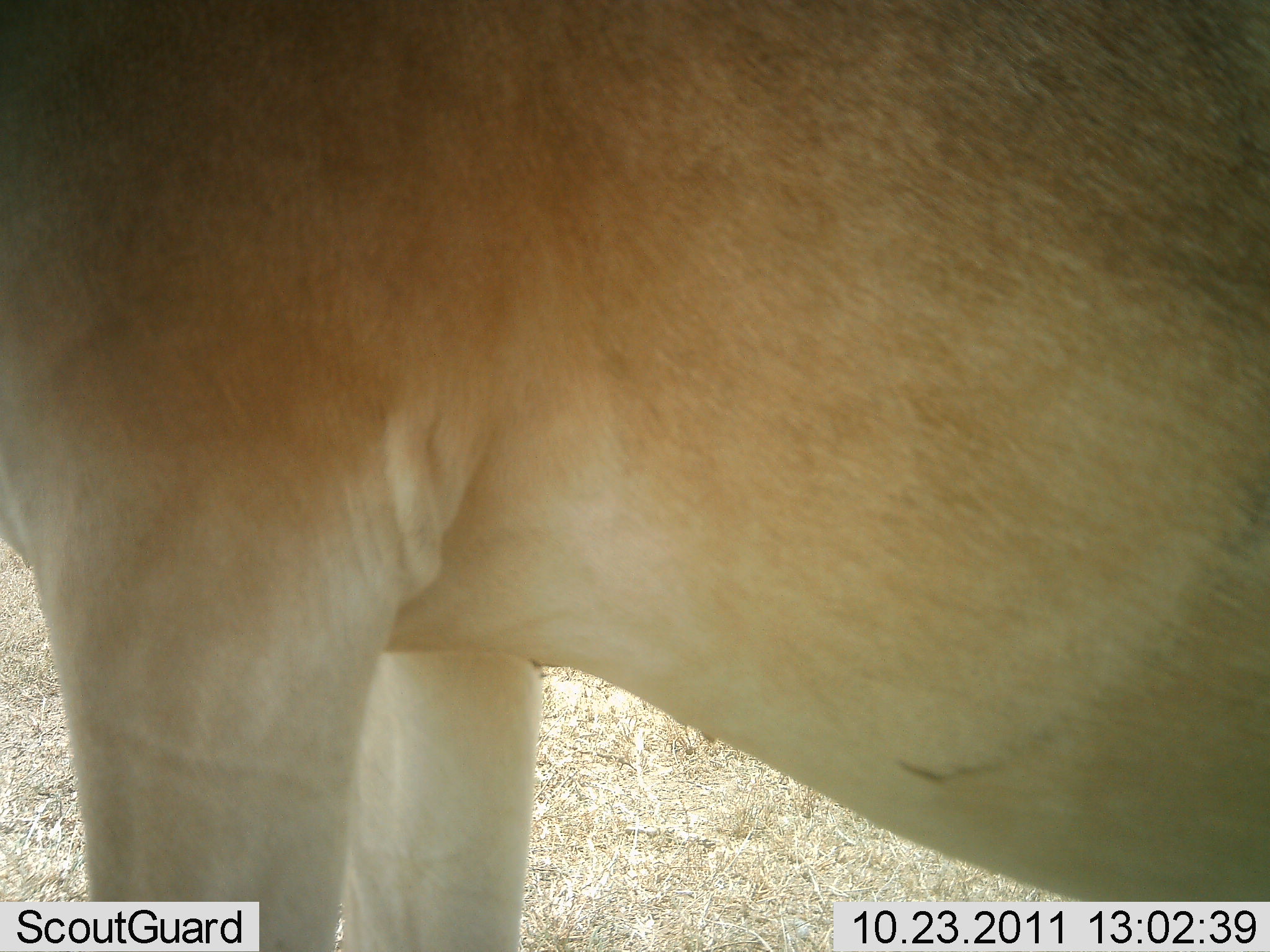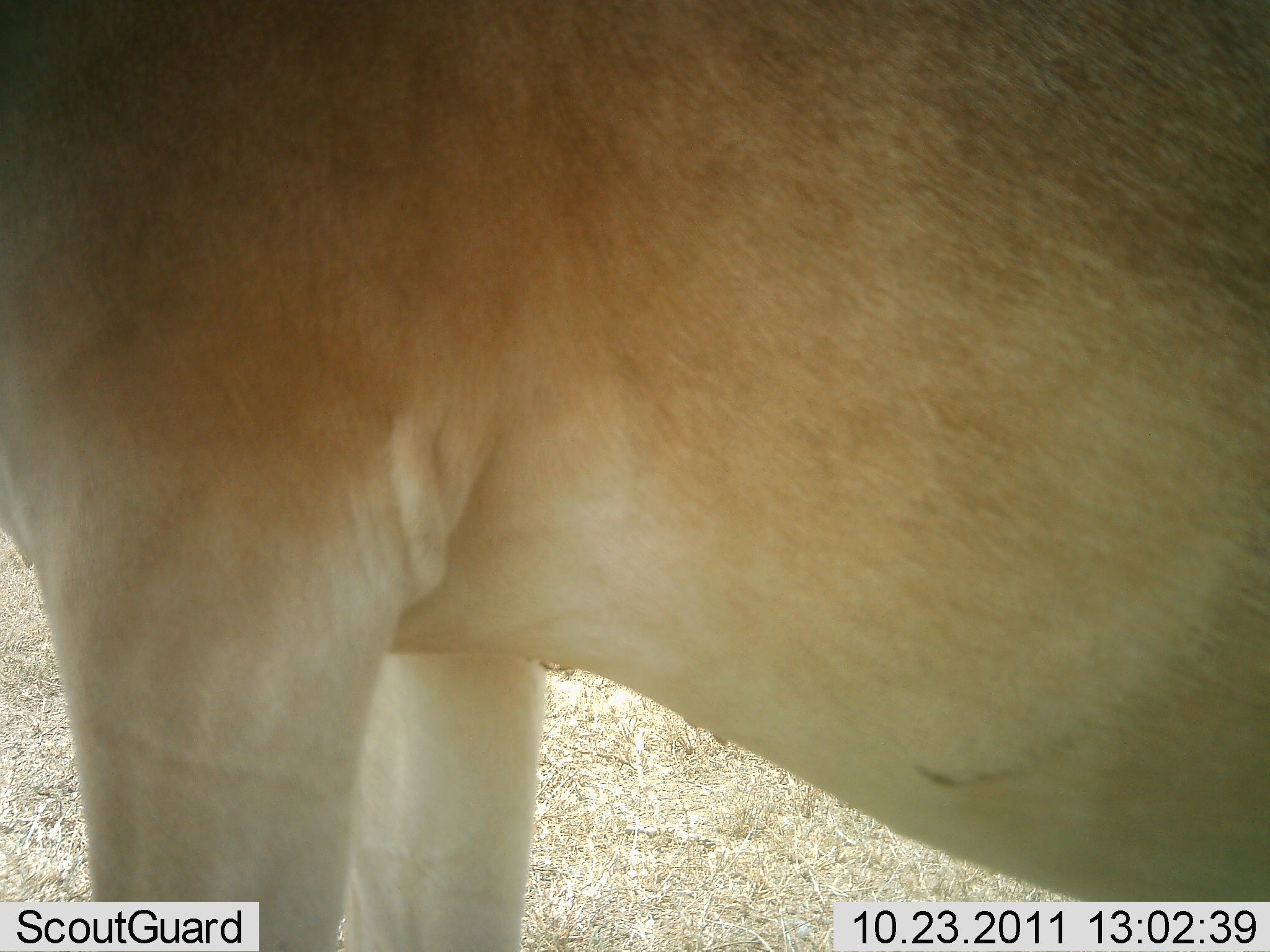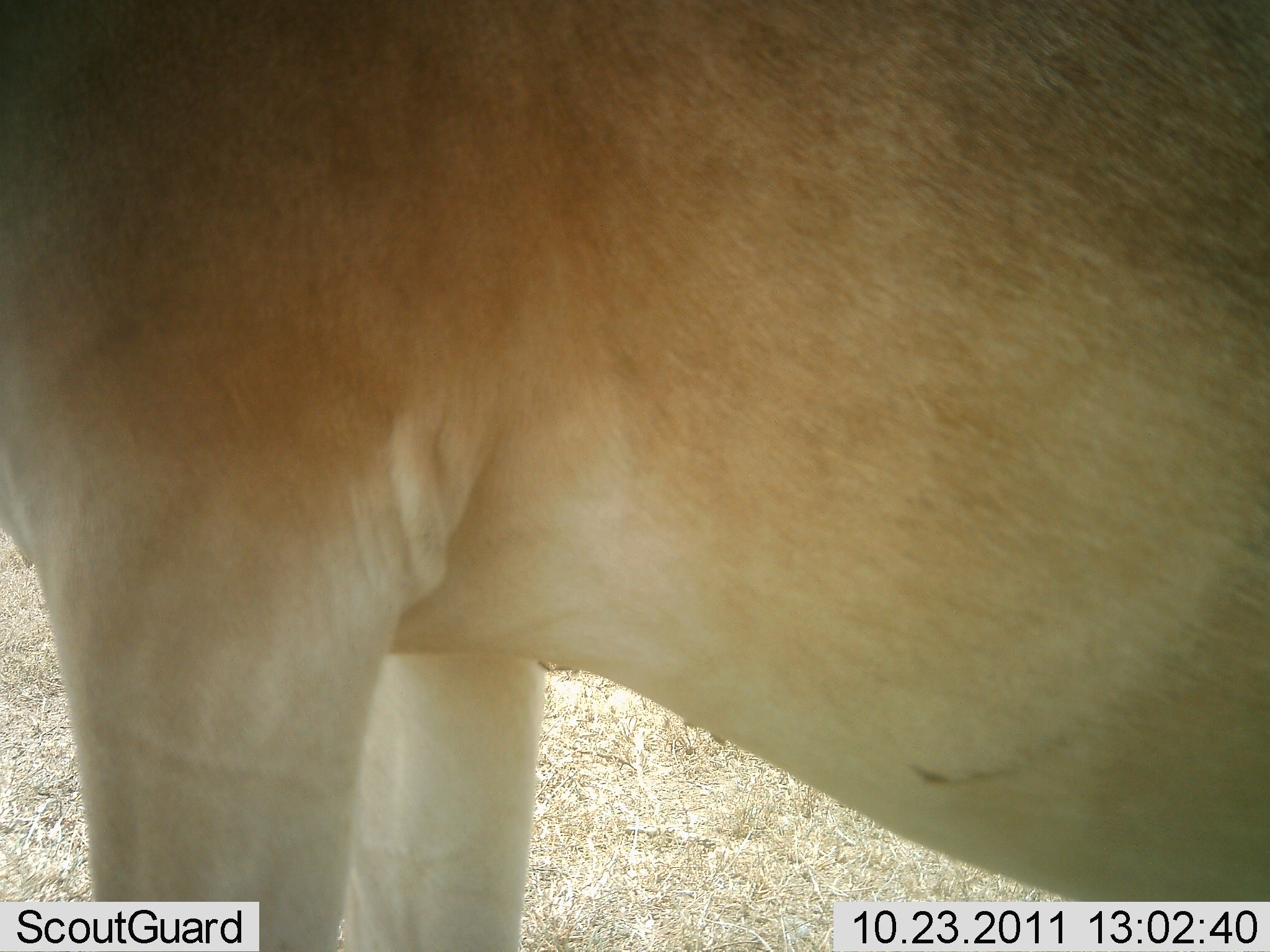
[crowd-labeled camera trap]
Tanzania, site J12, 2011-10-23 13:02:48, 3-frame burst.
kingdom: Animalia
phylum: Chordata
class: Mammalia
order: Artiodactyla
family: Bovidae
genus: Alcelaphus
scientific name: Alcelaphus buselaphus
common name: hartebeest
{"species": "hartebeest (Alcelaphus buselaphus)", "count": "1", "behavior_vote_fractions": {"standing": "100%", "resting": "0%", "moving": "0%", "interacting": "0%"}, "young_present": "0%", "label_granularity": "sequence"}